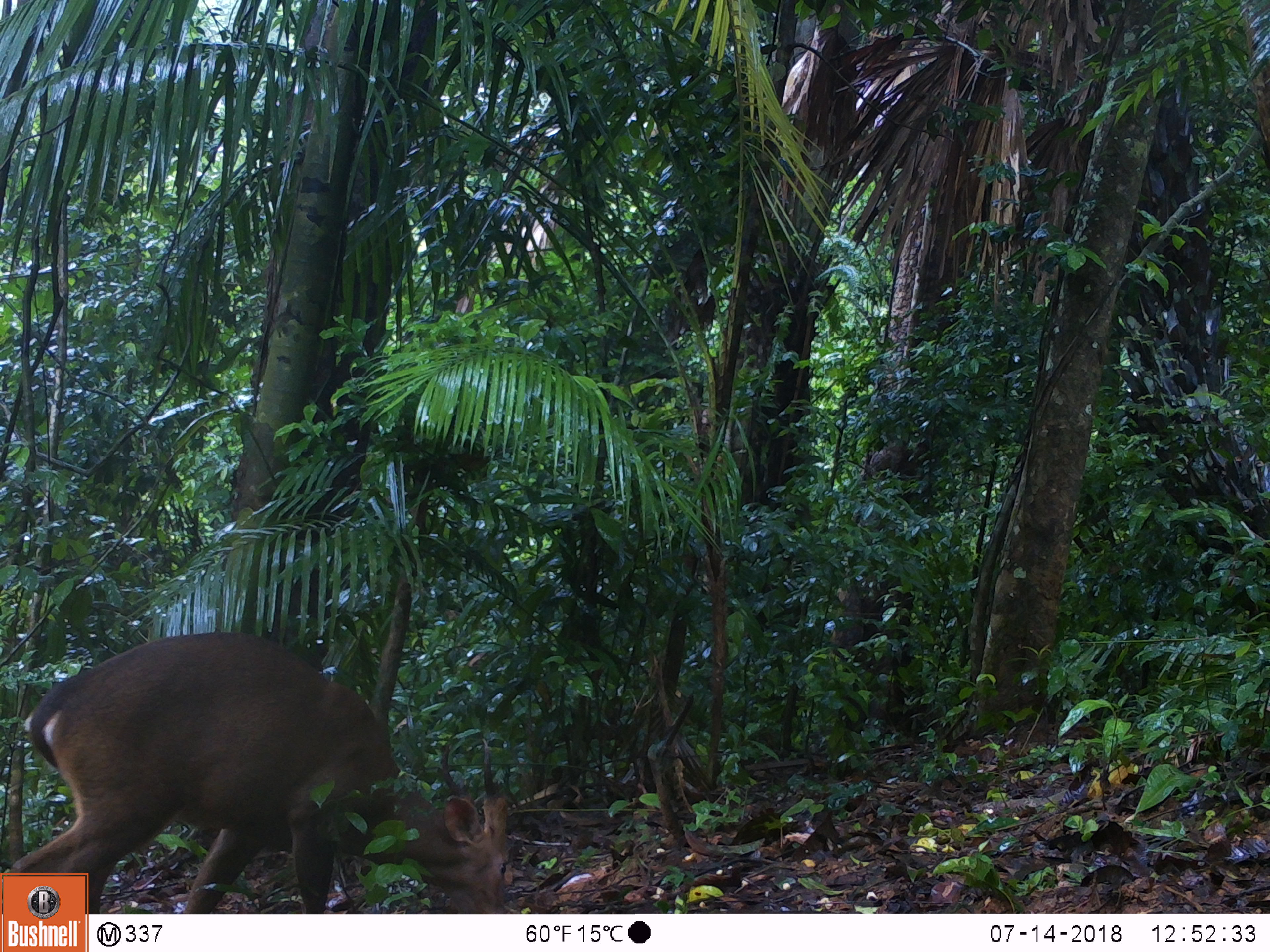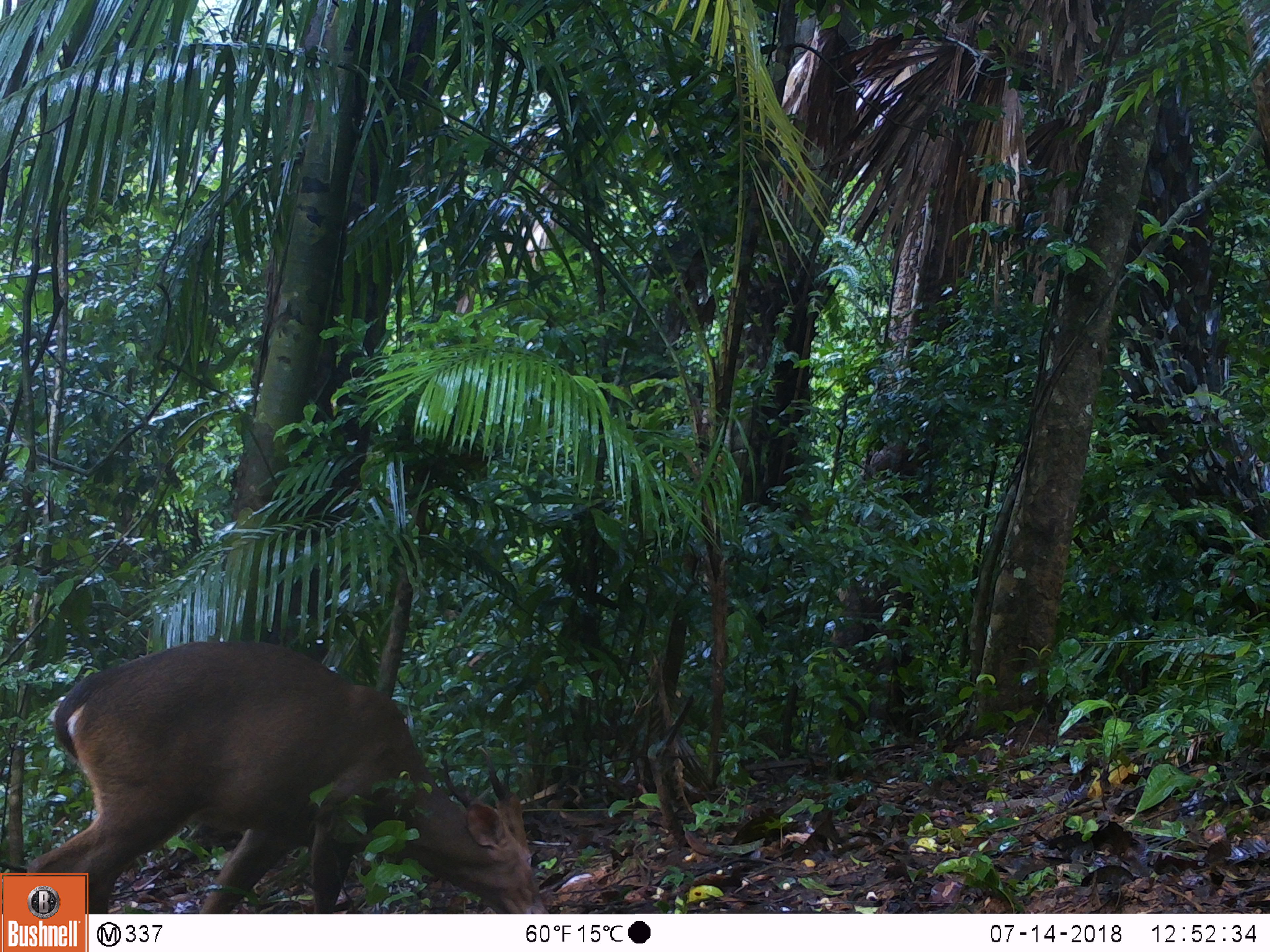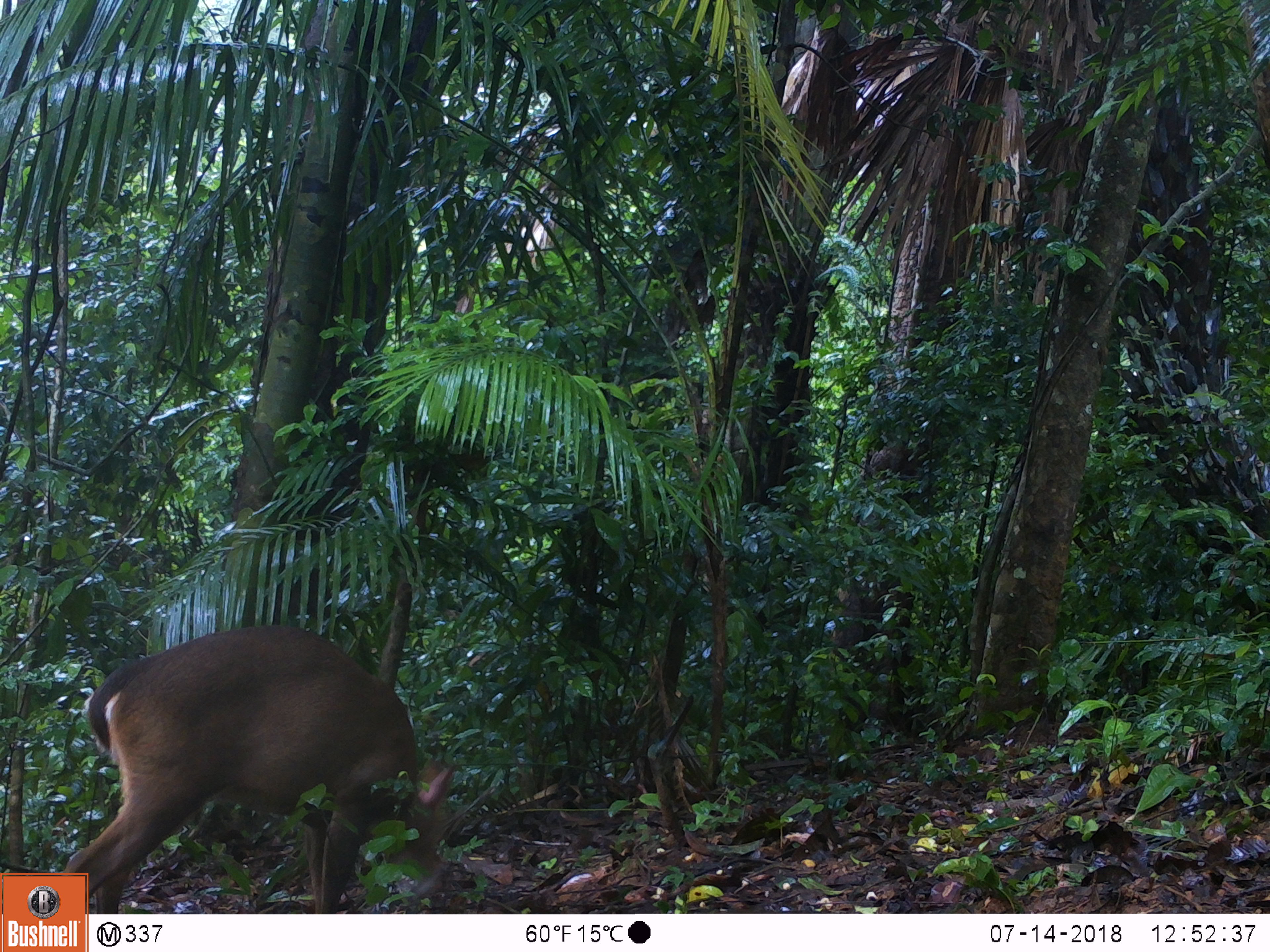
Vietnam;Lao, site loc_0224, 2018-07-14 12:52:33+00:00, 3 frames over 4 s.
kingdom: Animalia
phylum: Chordata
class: Mammalia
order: Artiodactyla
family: Cervidae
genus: Muntiacus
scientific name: Muntiacus vuquangensis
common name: large-antlered muntjac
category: large antlered muntjac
Large antlered muntjac (large-antlered muntjac) (Muntiacus vuquangensis). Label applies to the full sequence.